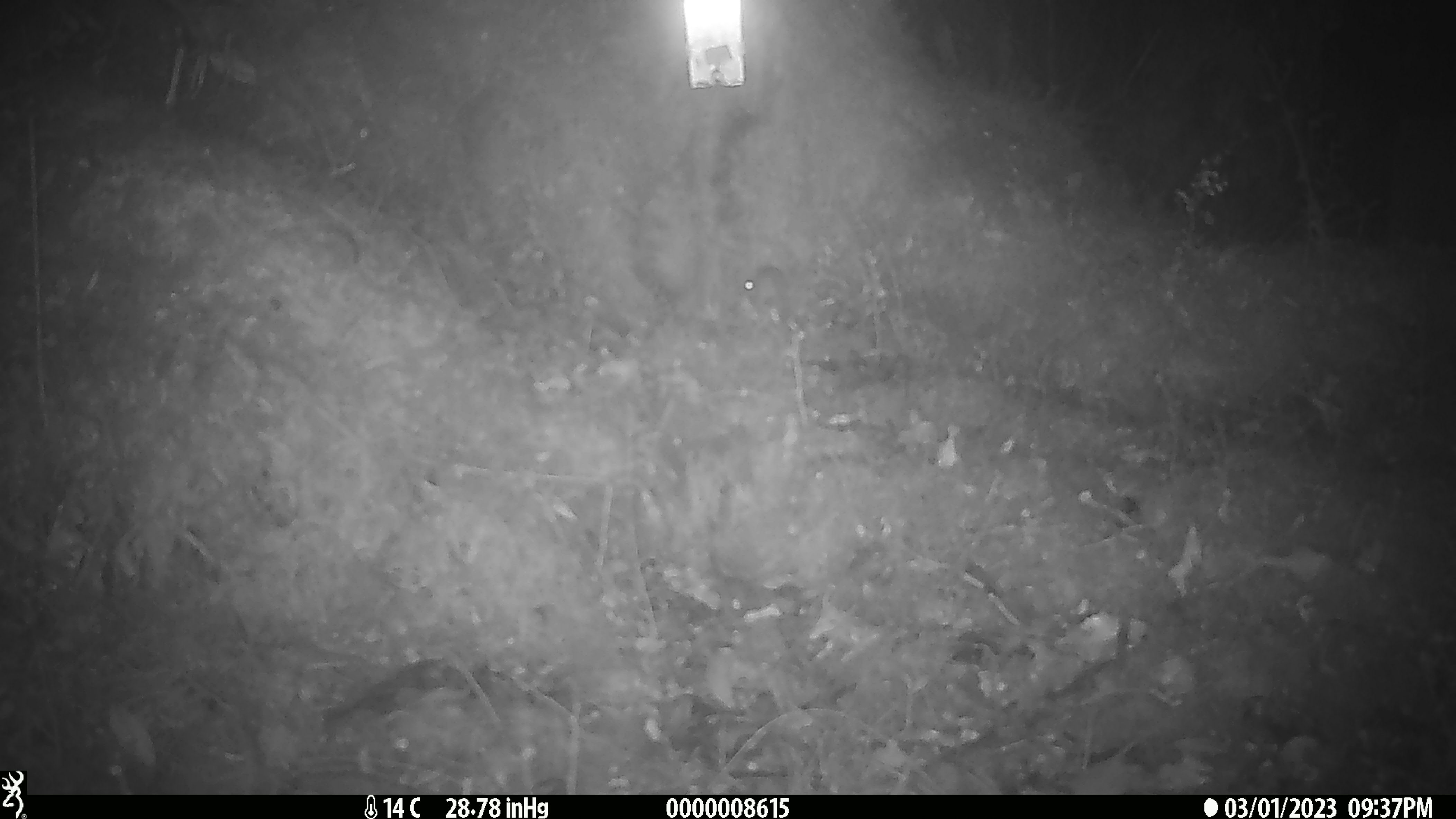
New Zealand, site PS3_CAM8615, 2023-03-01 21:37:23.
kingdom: Animalia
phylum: Chordata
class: Mammalia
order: Rodentia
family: Muridae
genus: Mus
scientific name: Mus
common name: mouse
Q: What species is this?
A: Mouse (Mus).